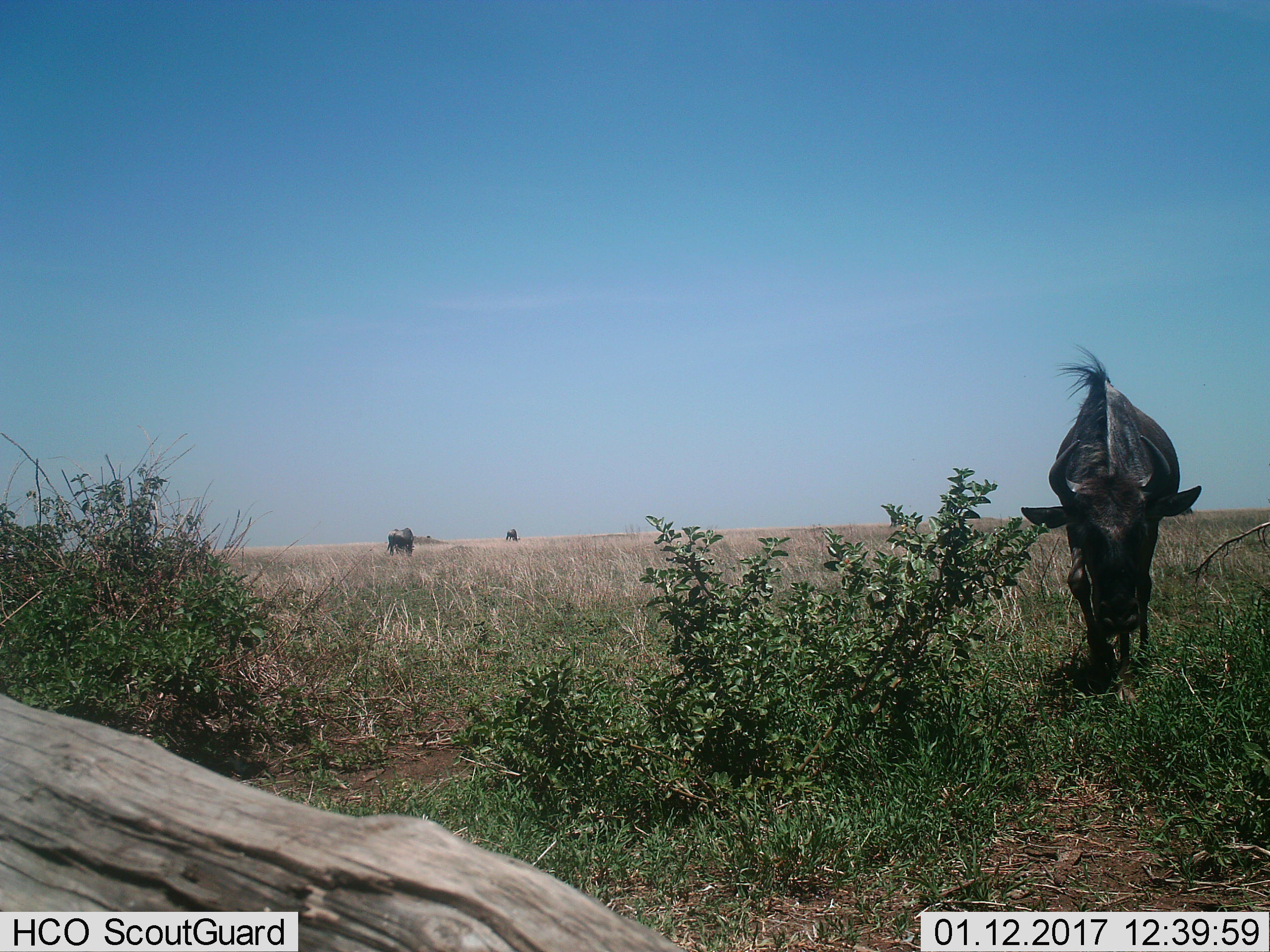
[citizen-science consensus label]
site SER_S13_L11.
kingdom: Animalia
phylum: Chordata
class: Mammalia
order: Artiodactyla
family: Bovidae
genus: Connochaetes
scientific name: Connochaetes taurinus taurinus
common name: blue wildebeest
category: wildebeestblue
Wildebeestblue (blue wildebeest) (Connochaetes taurinus taurinus), count 3. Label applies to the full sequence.